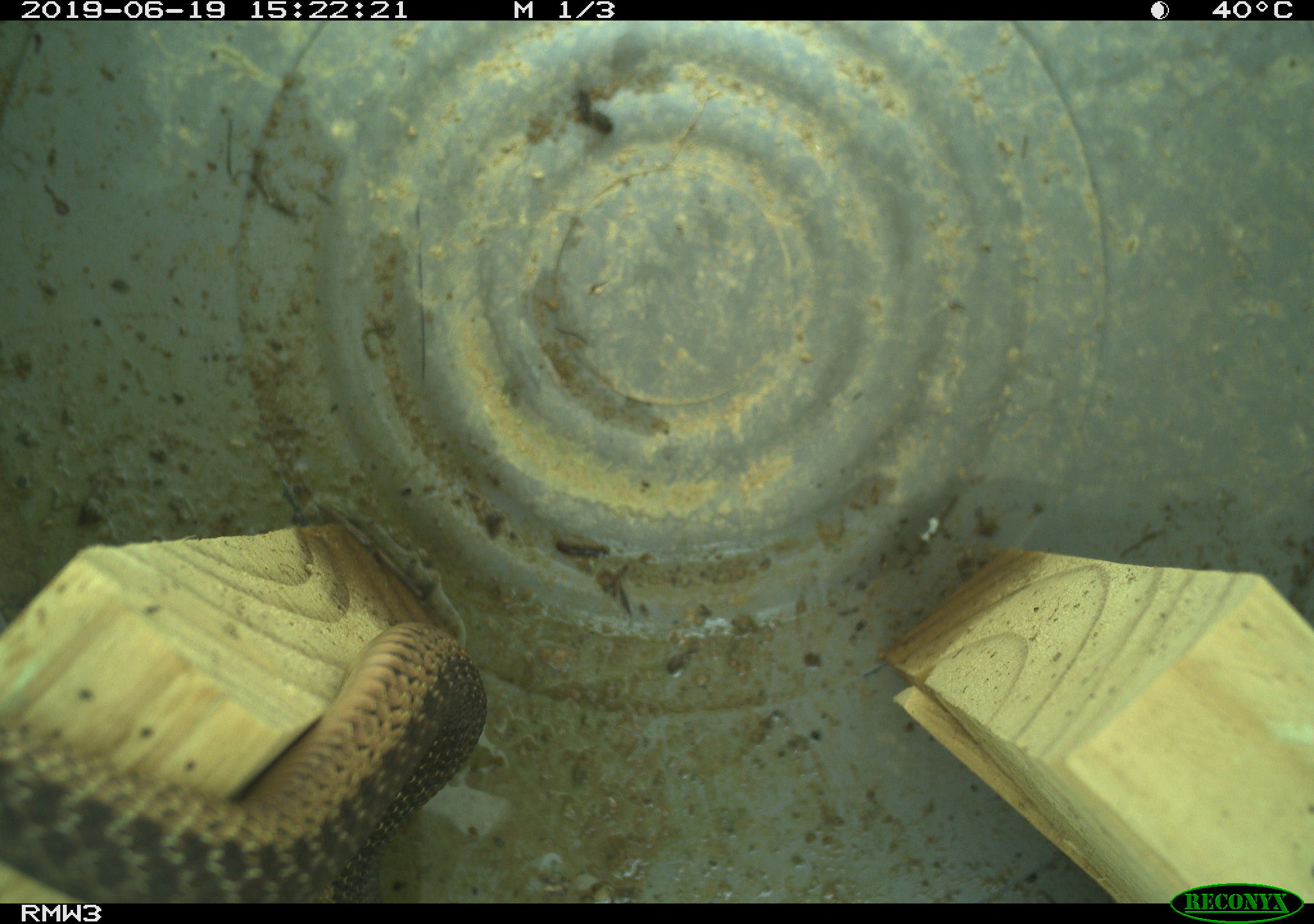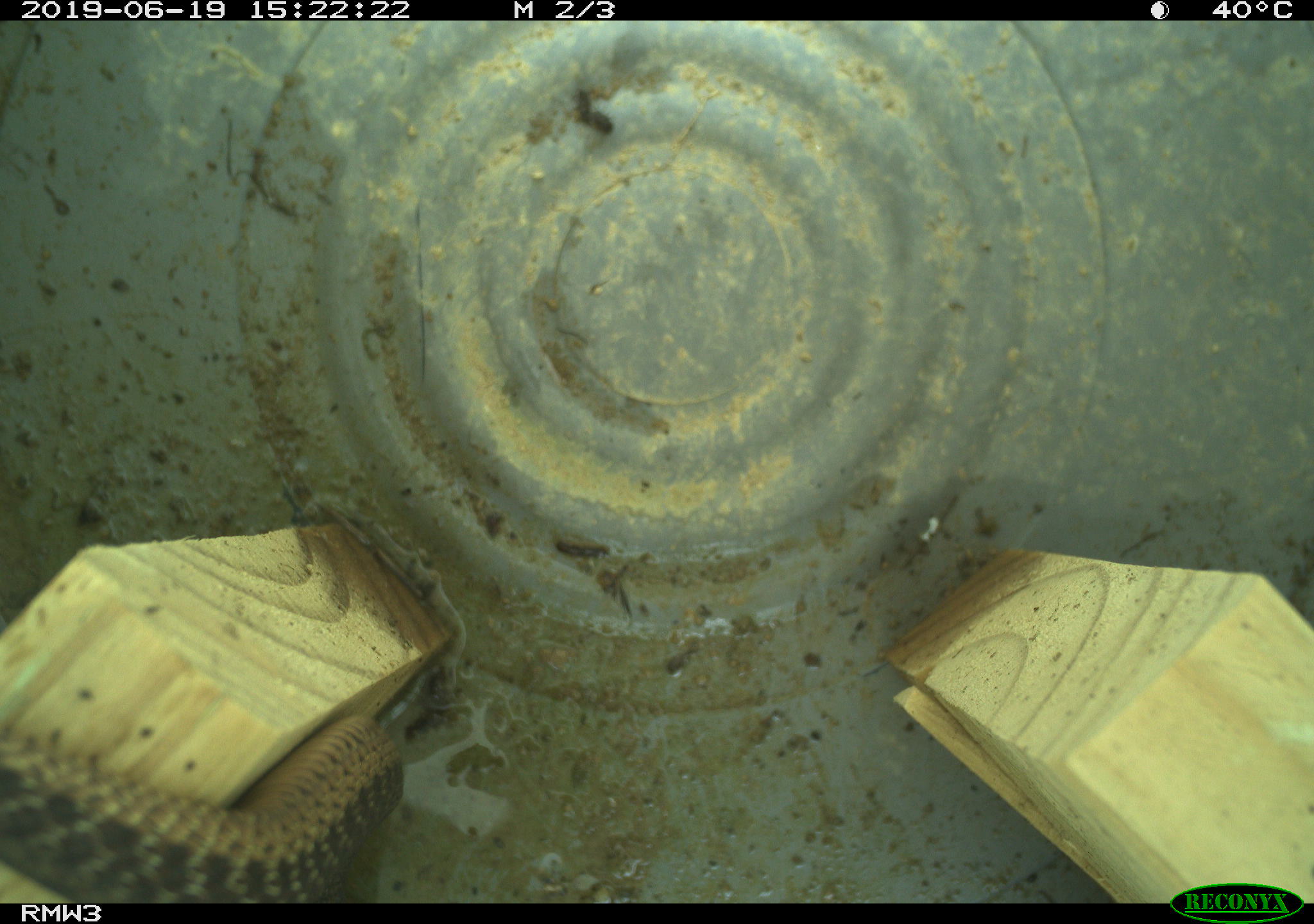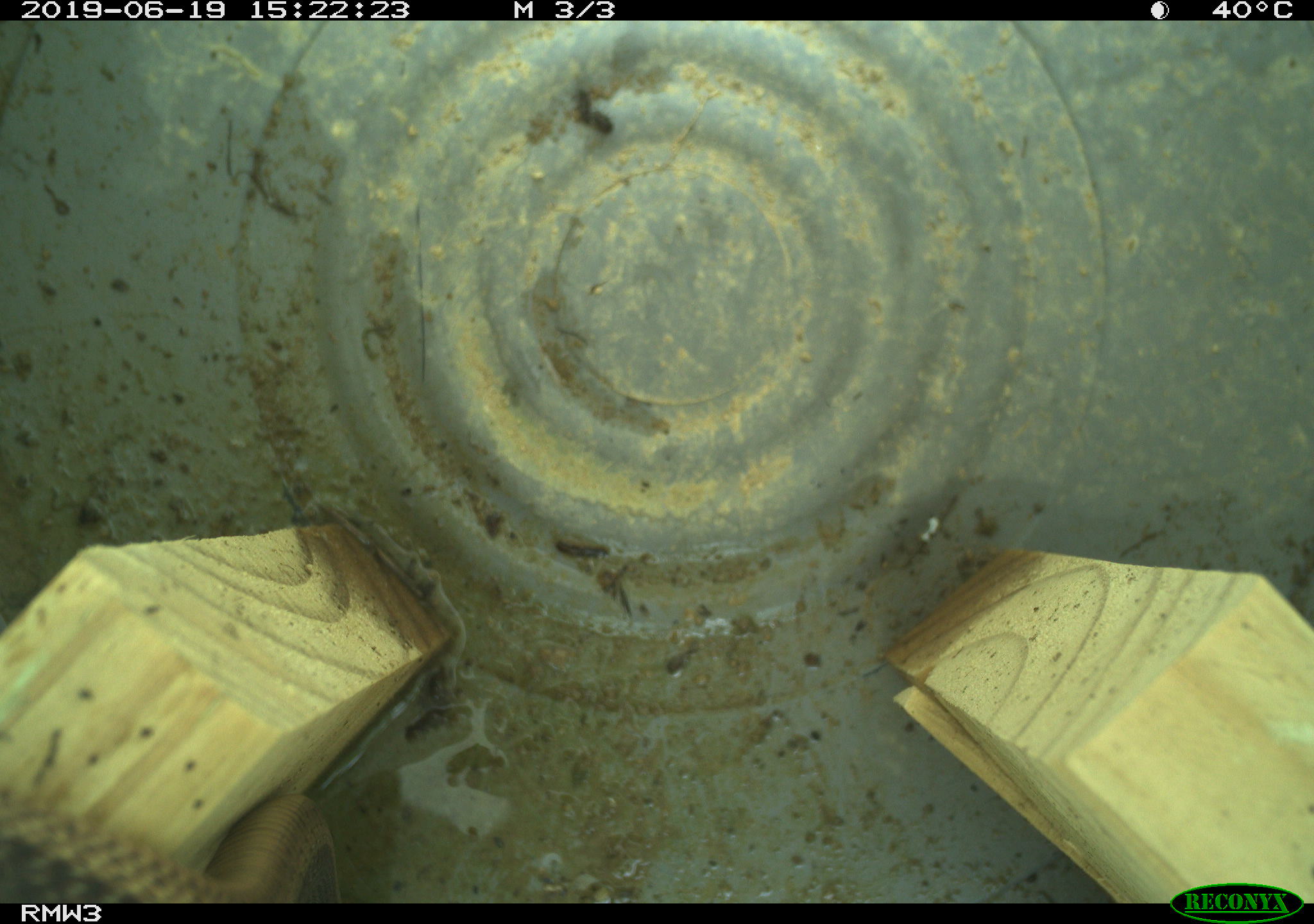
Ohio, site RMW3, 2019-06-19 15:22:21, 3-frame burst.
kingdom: Animalia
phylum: Chordata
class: Reptilia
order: Squamata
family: Colubridae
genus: Thamnophis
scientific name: Thamnophis sirtalis sirtalis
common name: eastern gartersnake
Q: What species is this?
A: Eastern gartersnake (Thamnophis sirtalis sirtalis).